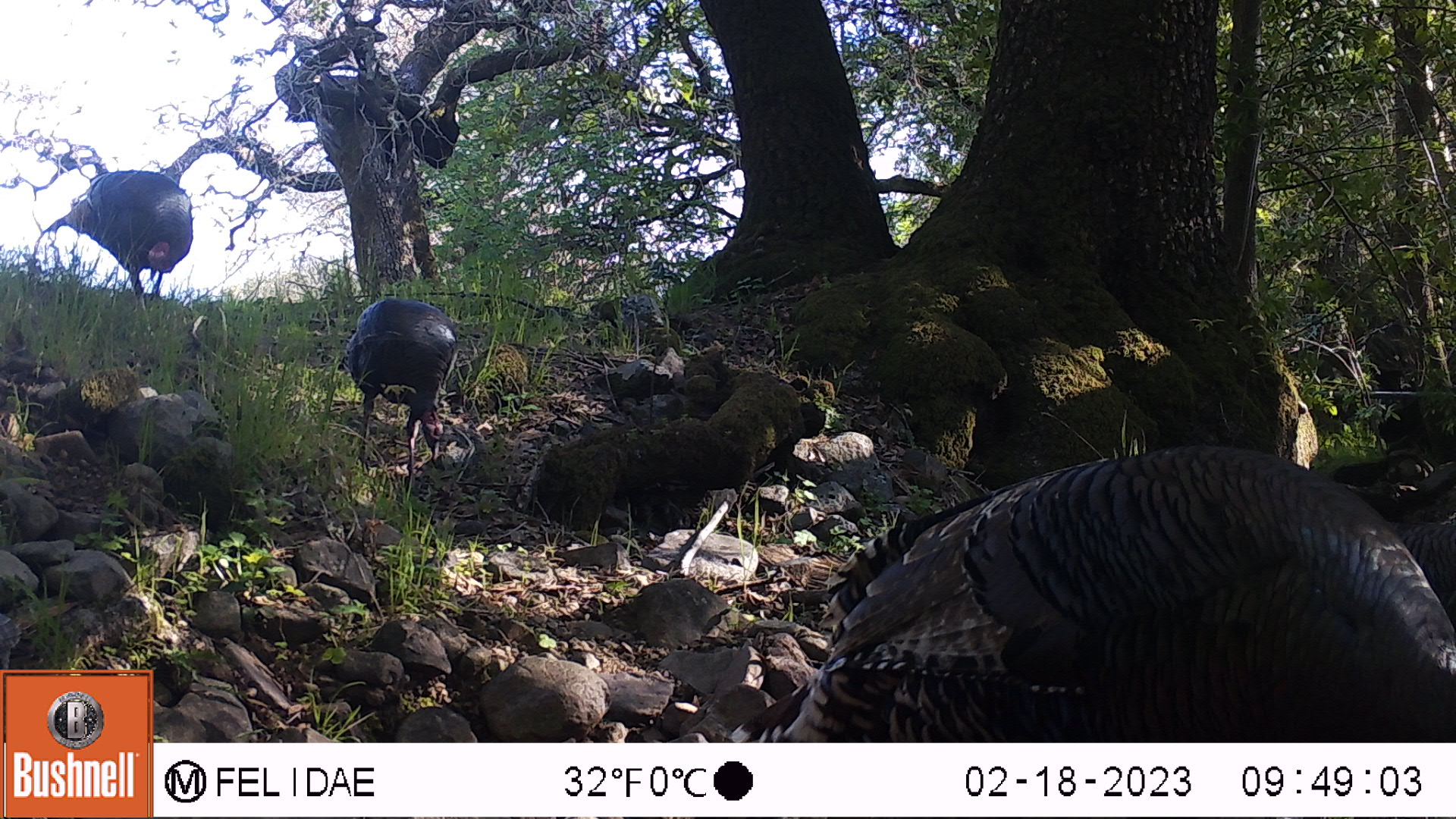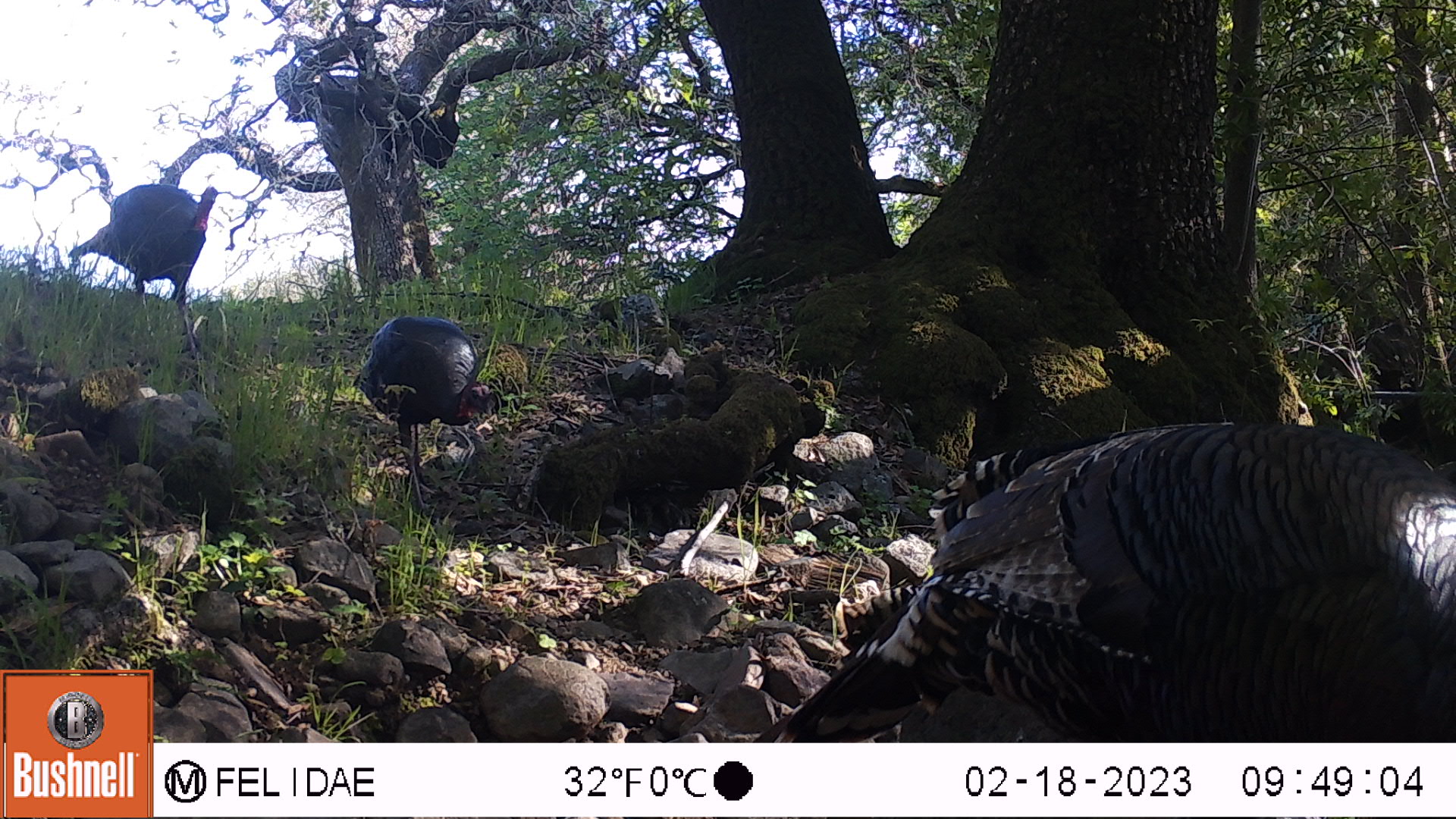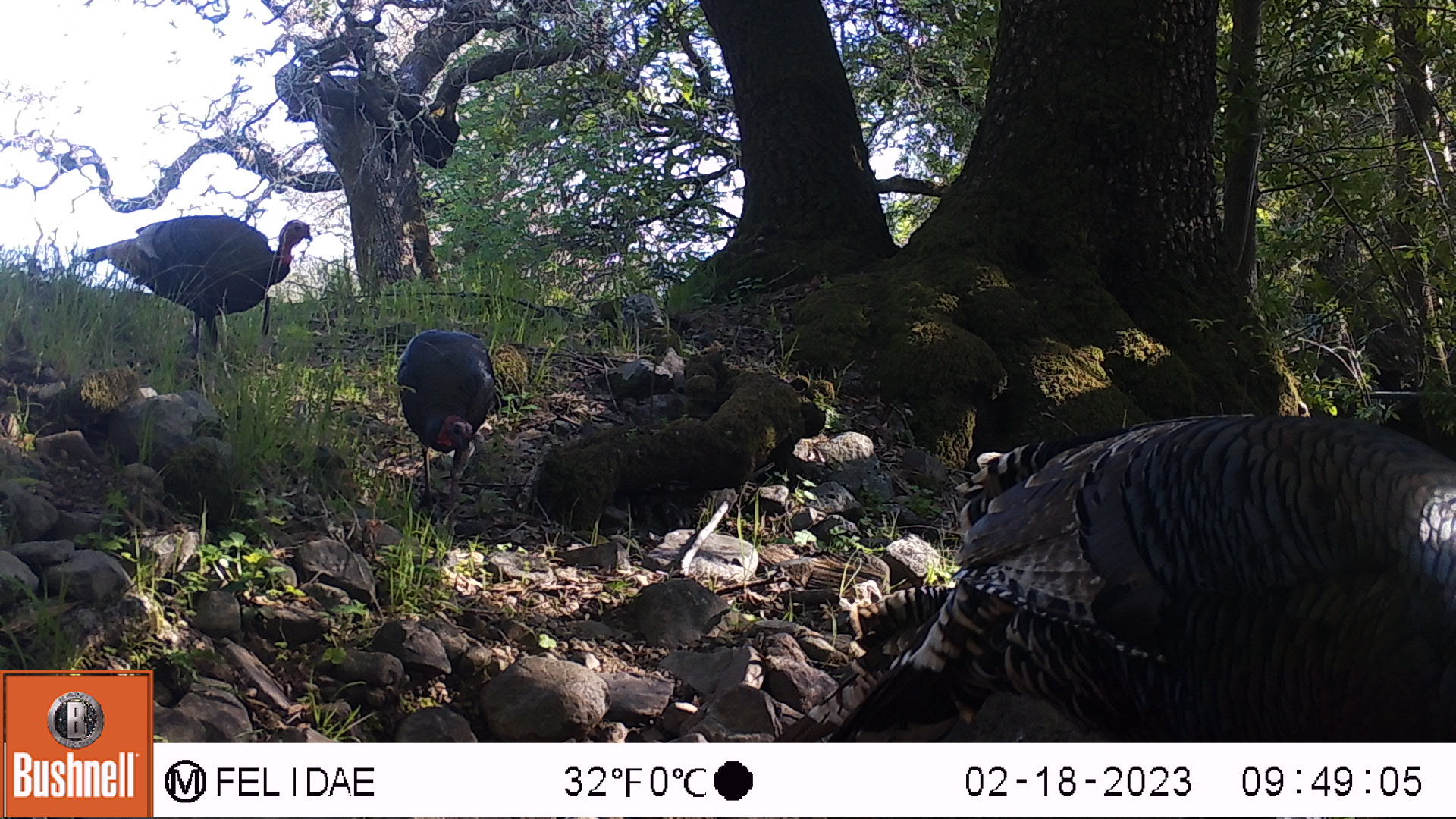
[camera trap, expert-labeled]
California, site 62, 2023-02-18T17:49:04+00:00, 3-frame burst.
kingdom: Animalia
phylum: Chordata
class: Aves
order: Galliformes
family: Phasianidae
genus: Meleagris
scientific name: Meleagris gallopavo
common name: turkey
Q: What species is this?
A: Turkey (Meleagris gallopavo).